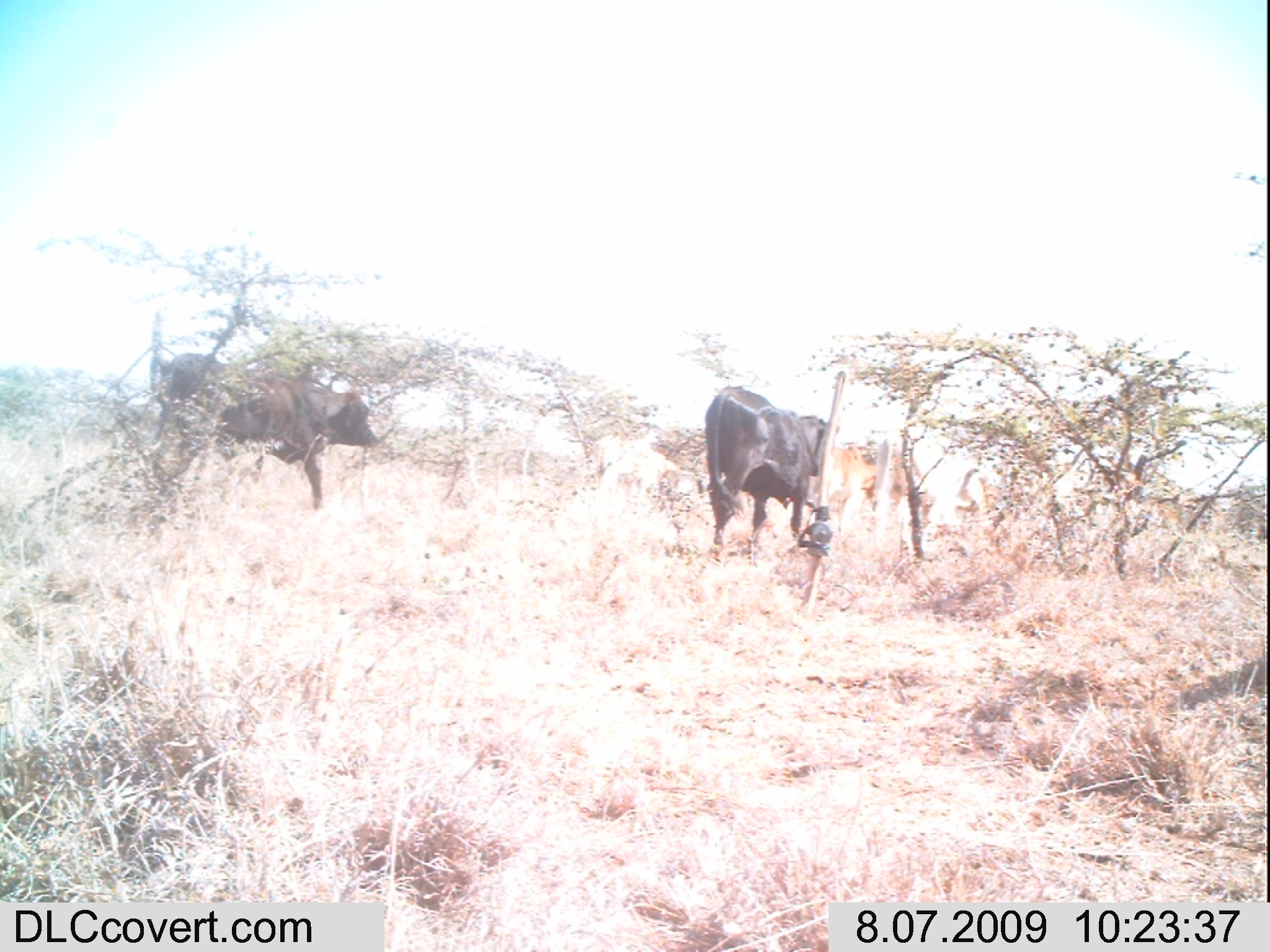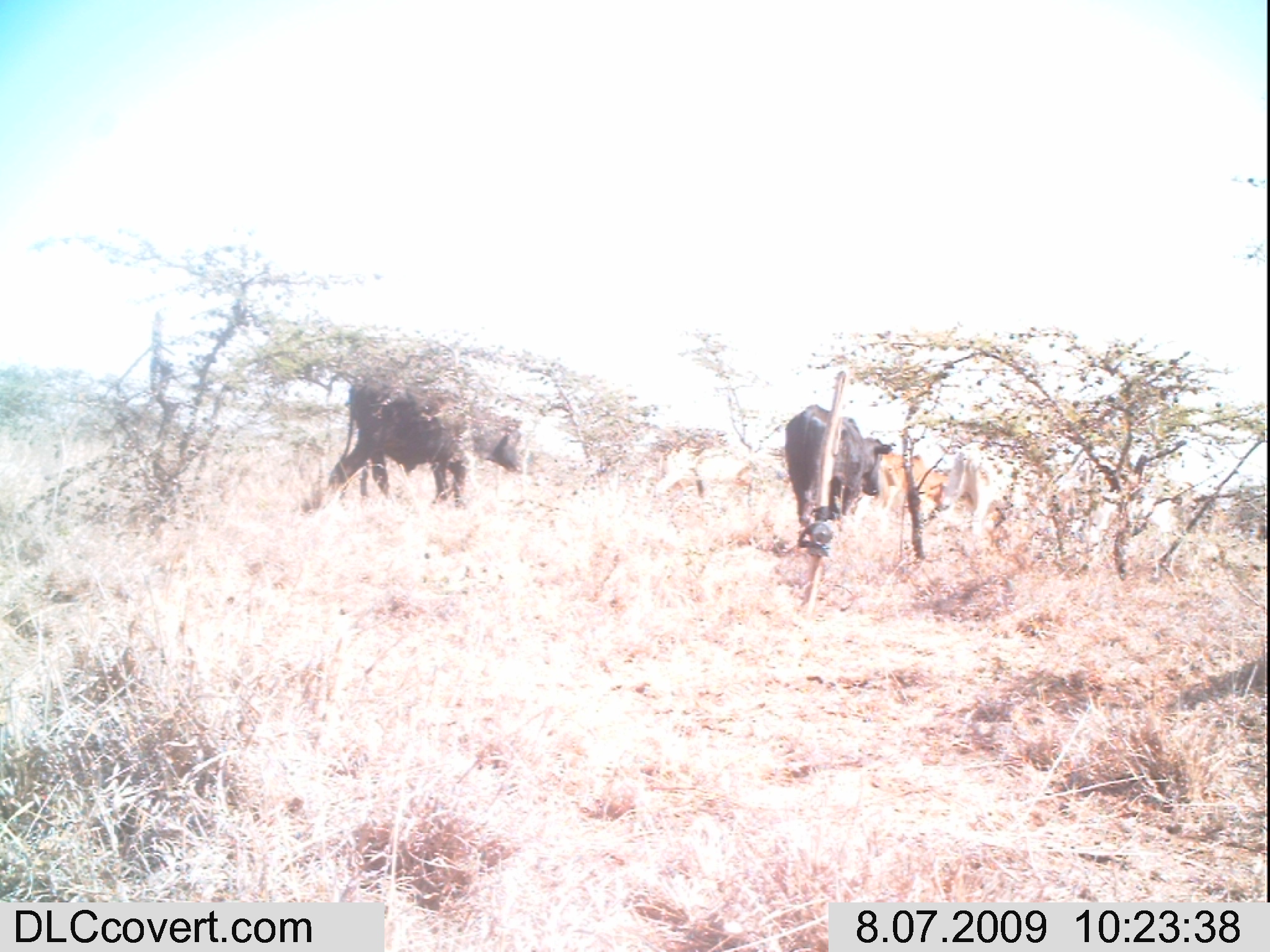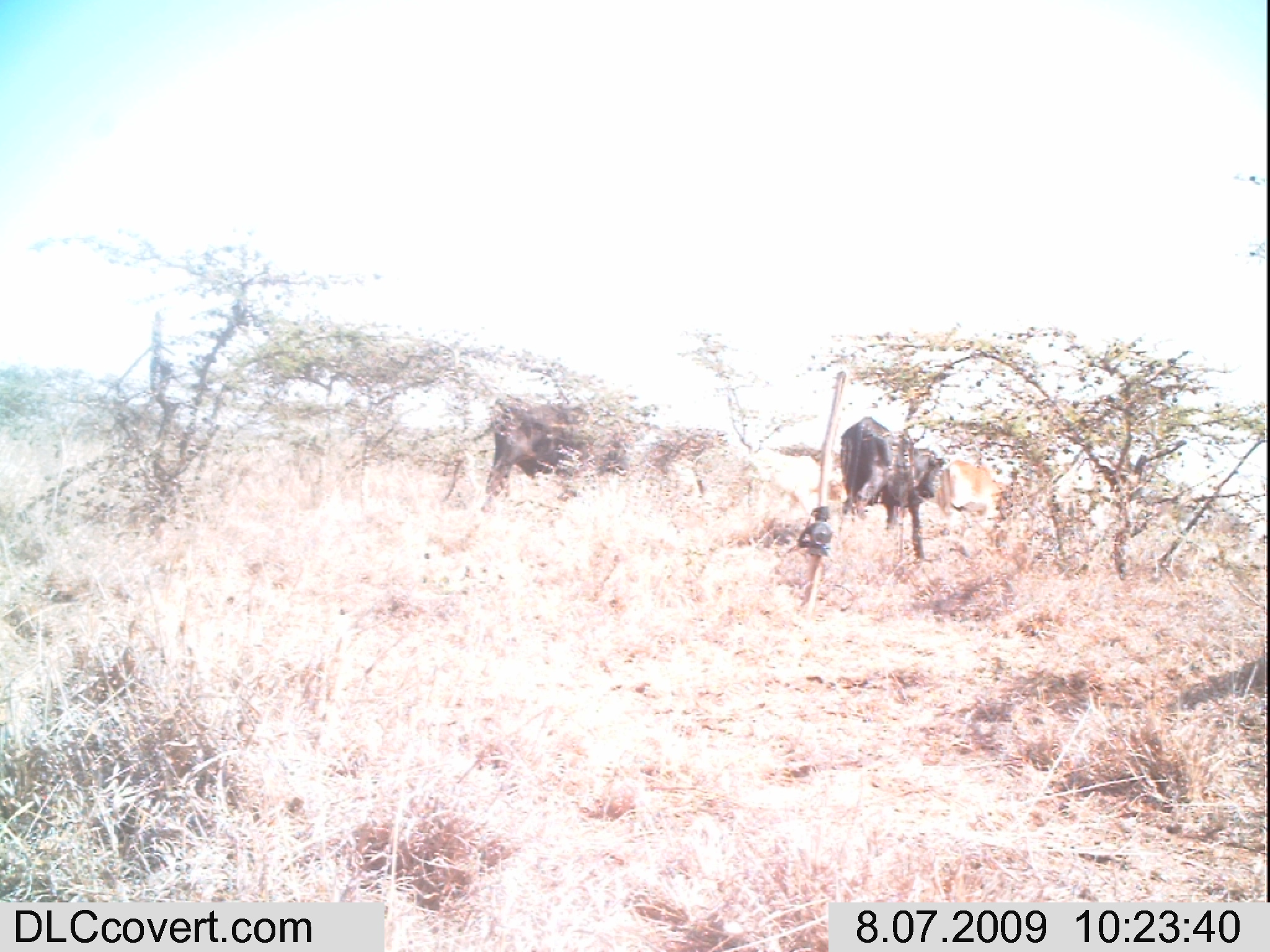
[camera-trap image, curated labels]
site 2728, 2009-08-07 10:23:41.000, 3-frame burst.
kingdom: Animalia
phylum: Chordata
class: Mammalia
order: Artiodactyla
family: Bovidae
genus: Bos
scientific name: Bos taurus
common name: domestic cattle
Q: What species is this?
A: Bos taurus (domestic cattle).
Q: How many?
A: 7.